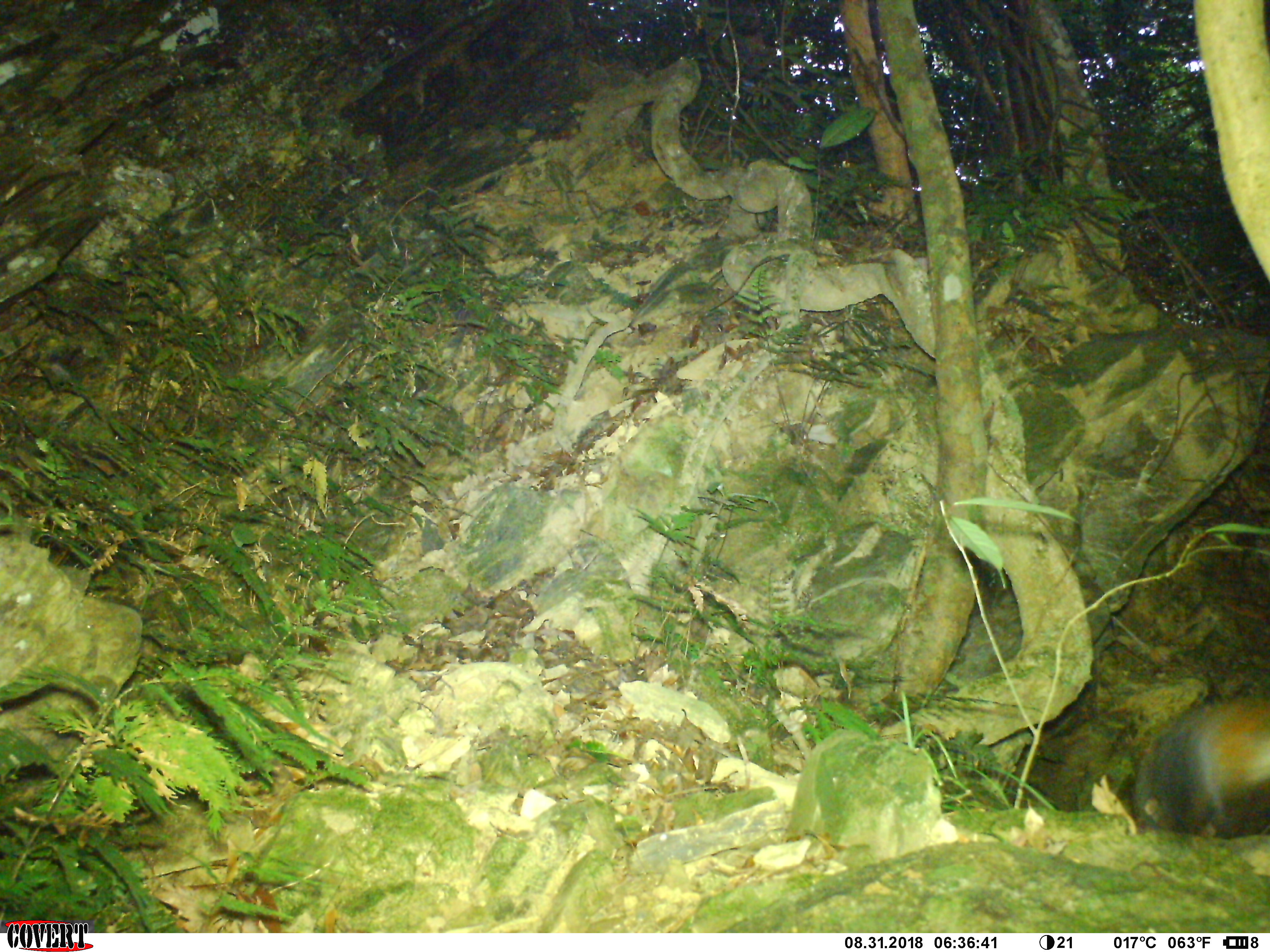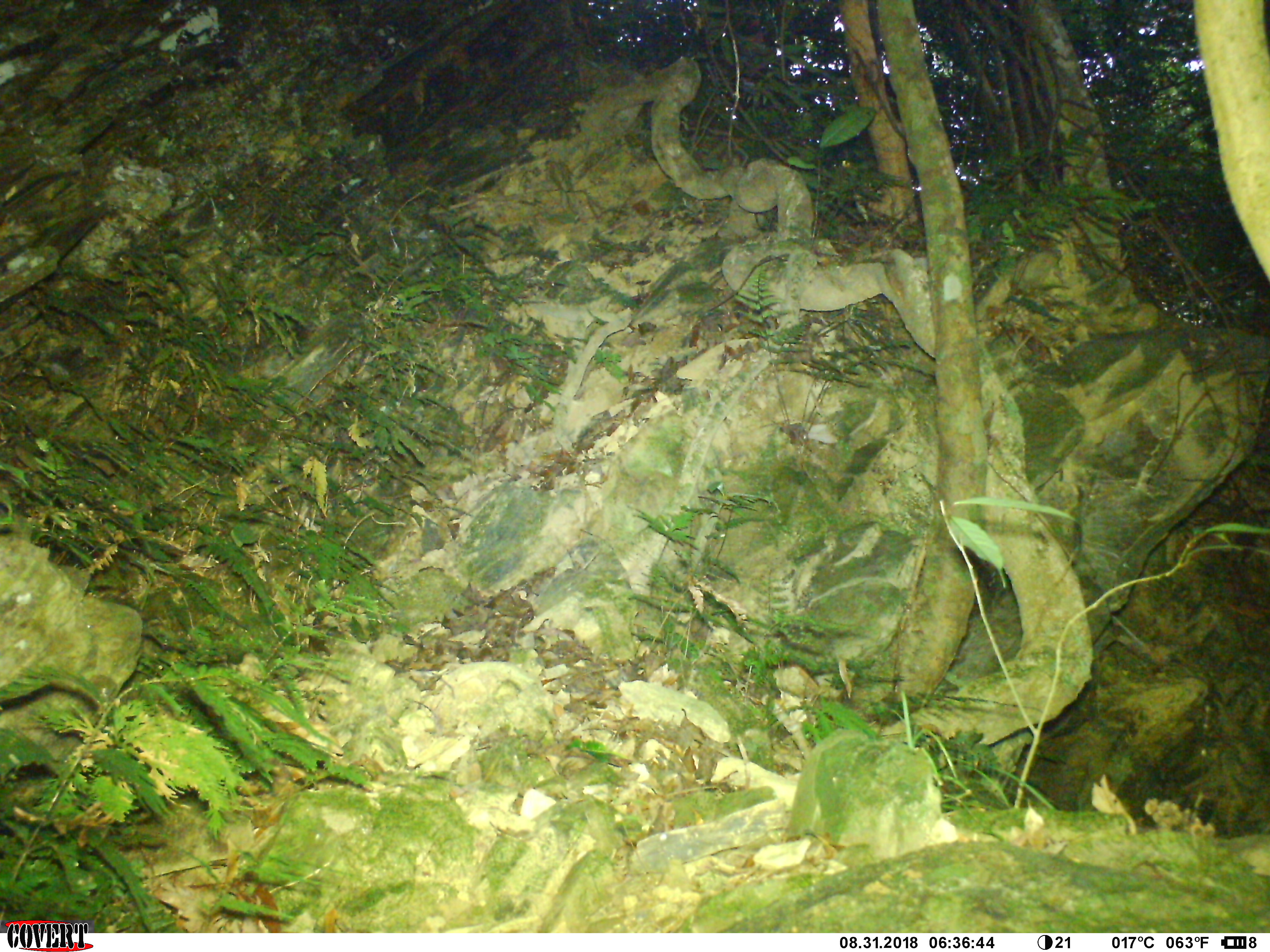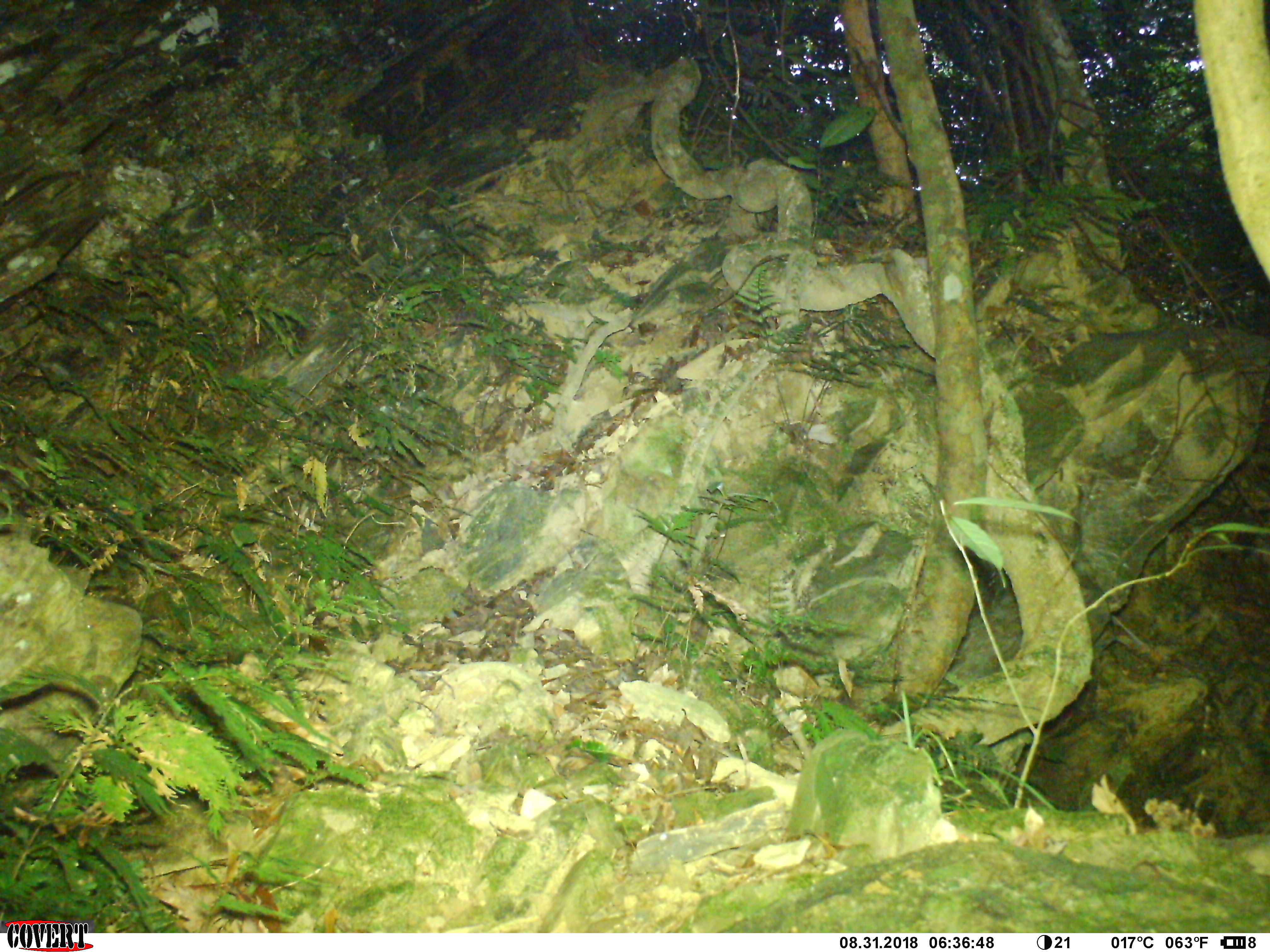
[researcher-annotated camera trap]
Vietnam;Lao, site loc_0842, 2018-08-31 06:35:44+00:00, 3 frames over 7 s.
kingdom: Animalia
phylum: Chordata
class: Mammalia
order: Rodentia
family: Sciuridae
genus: Dremomys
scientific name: Dremomys rufigenis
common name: red-cheeked squirrel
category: red cheeked squirrel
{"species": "red cheeked squirrel (red-cheeked squirrel) (Dremomys rufigenis)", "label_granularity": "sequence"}